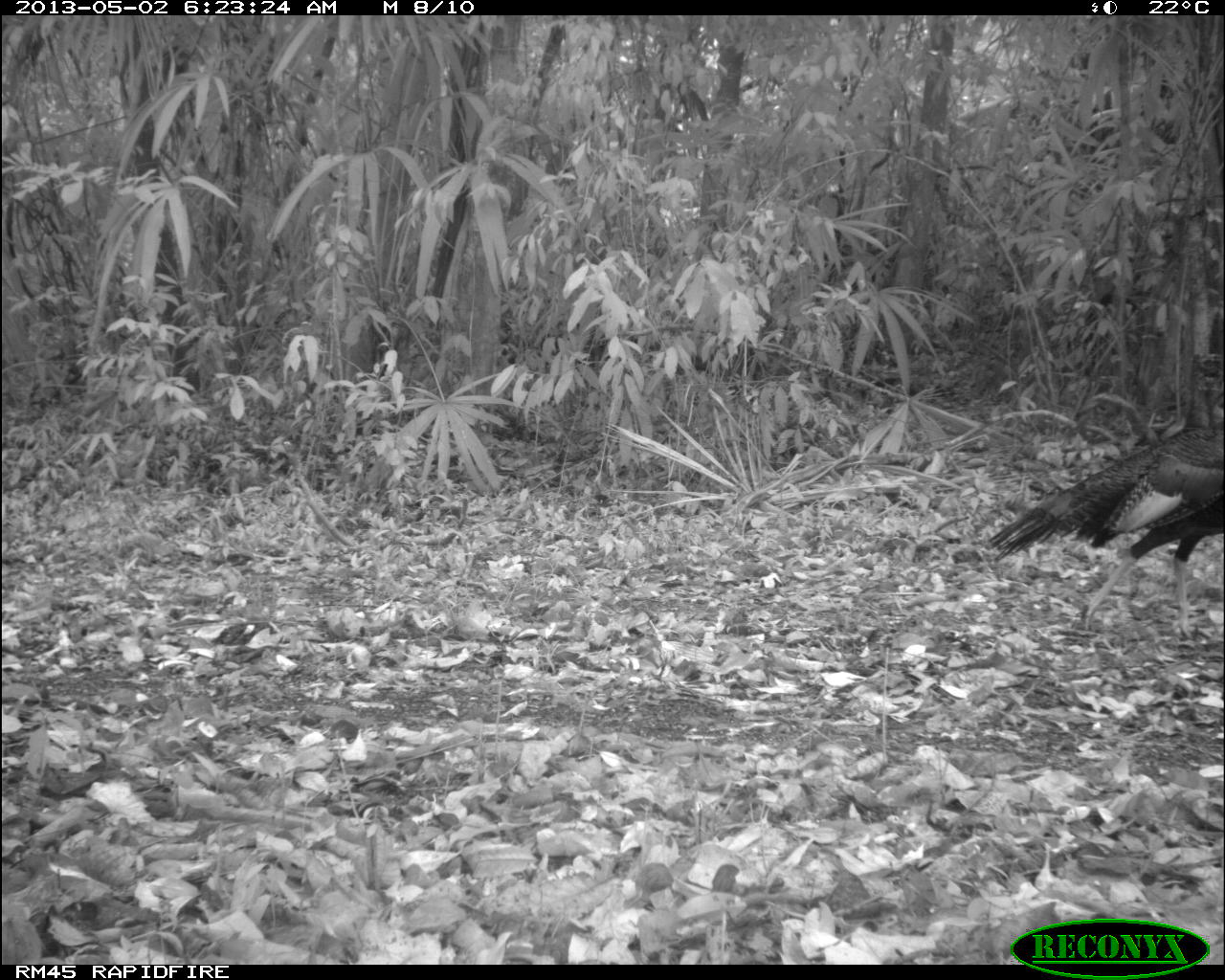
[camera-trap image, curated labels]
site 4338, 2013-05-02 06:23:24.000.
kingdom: Animalia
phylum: Chordata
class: Aves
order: Galliformes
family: Phasianidae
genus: Meleagris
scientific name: Meleagris ocellata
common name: ocellated turkey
Meleagris ocellata (ocellated turkey), count 1, sex male.